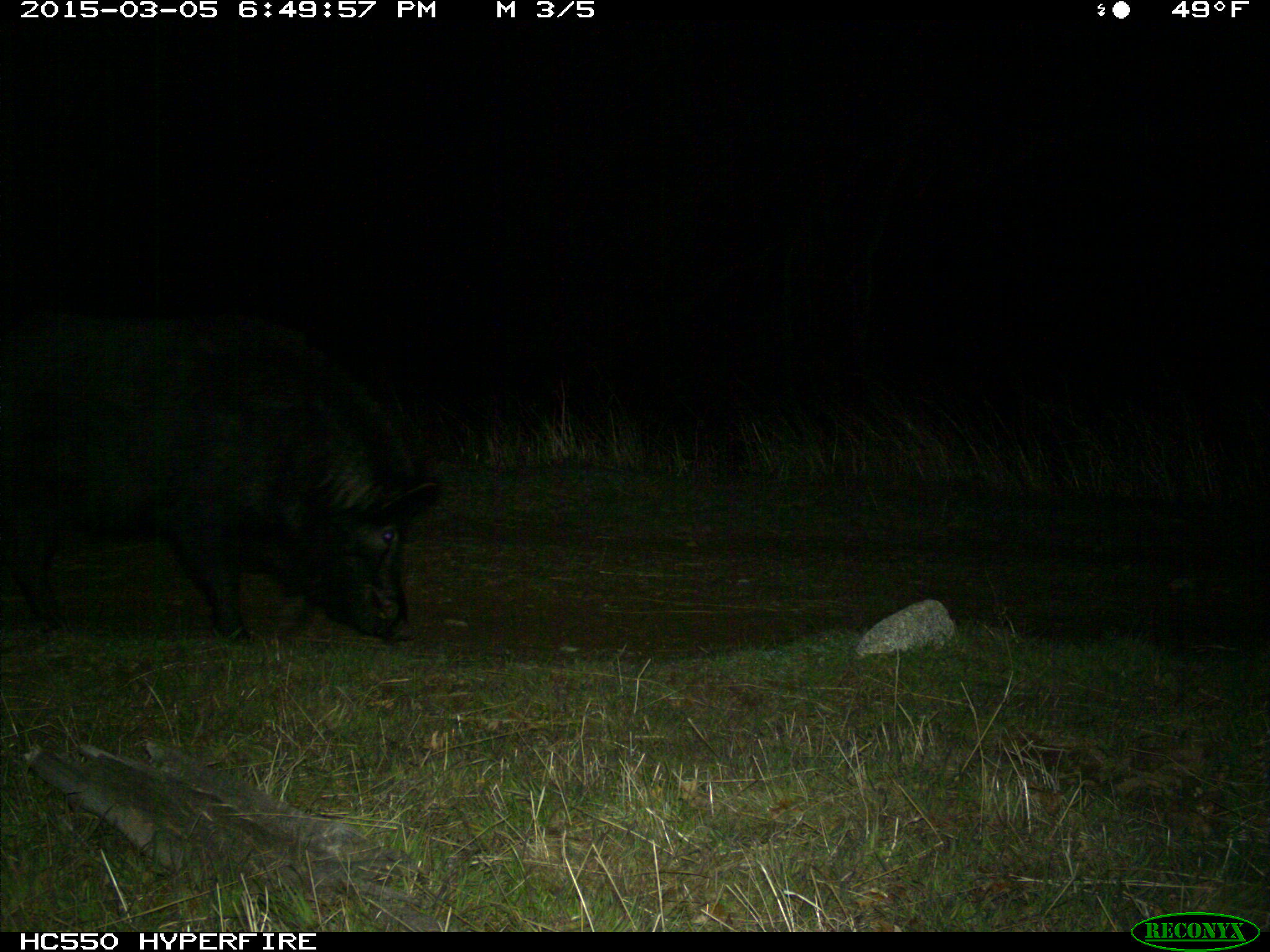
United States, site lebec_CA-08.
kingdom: Animalia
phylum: Chordata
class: Mammalia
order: Artiodactyla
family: Suidae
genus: Sus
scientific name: Sus scrofa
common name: wild boar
Sus scrofa (wild boar).